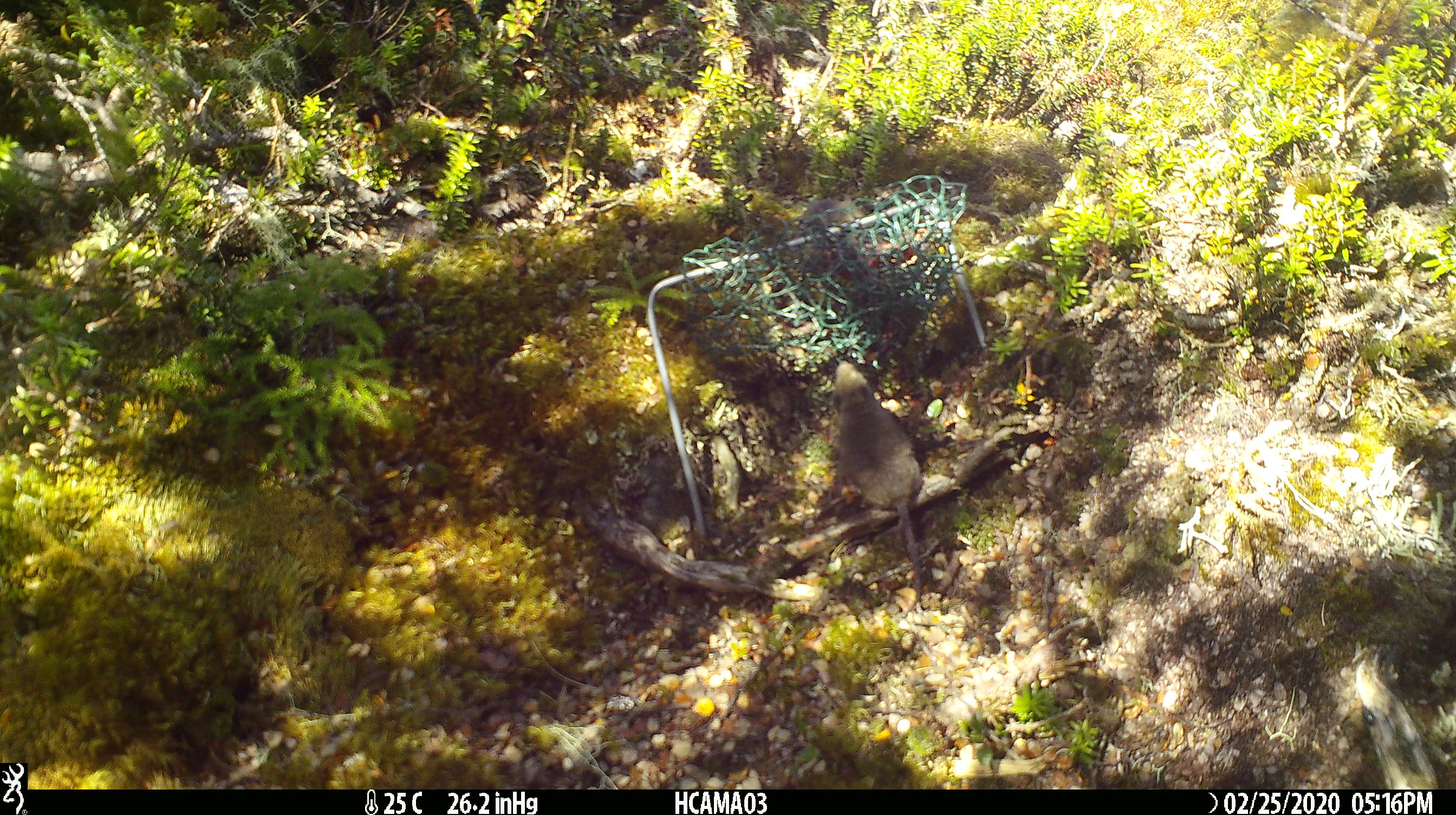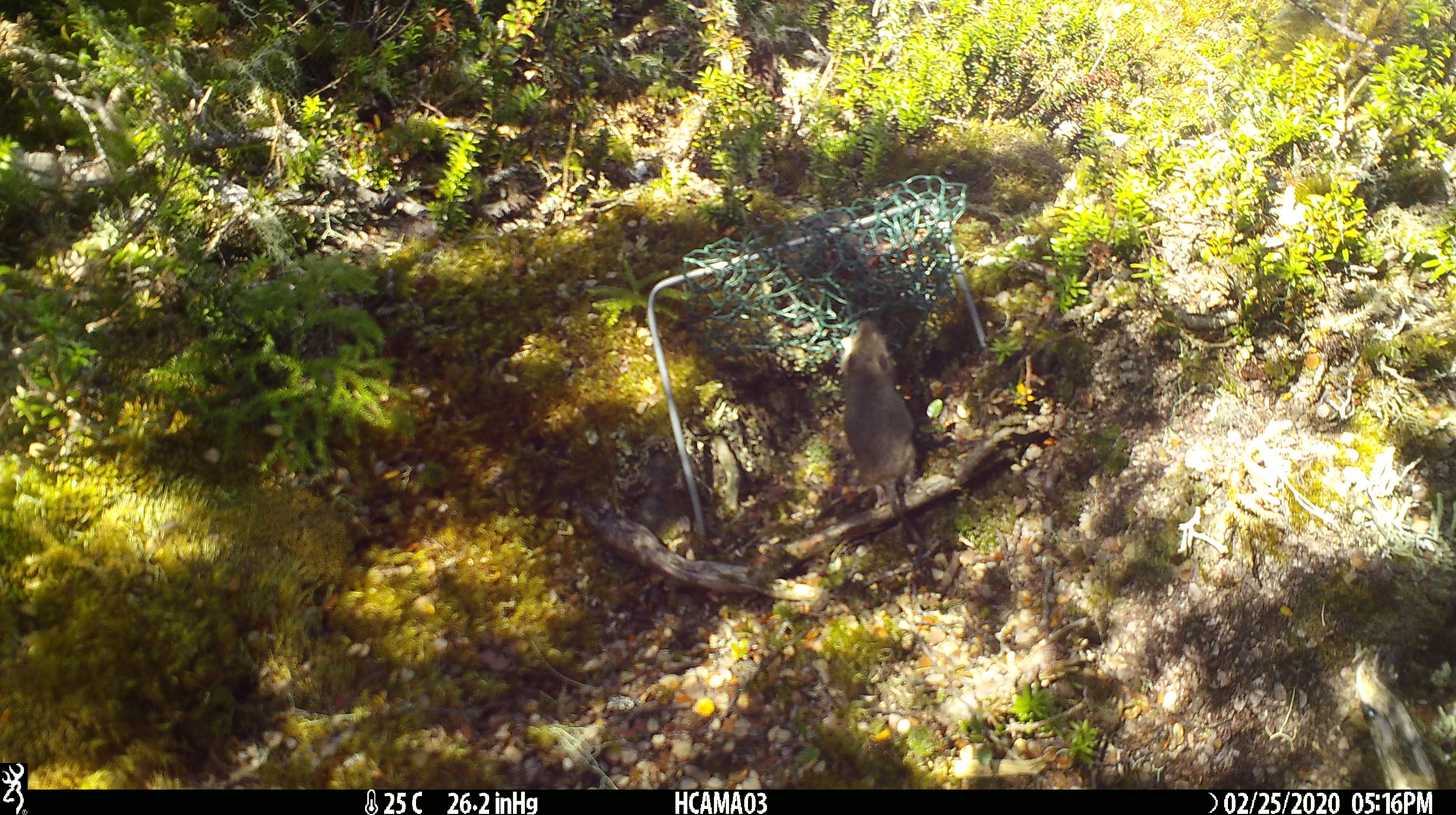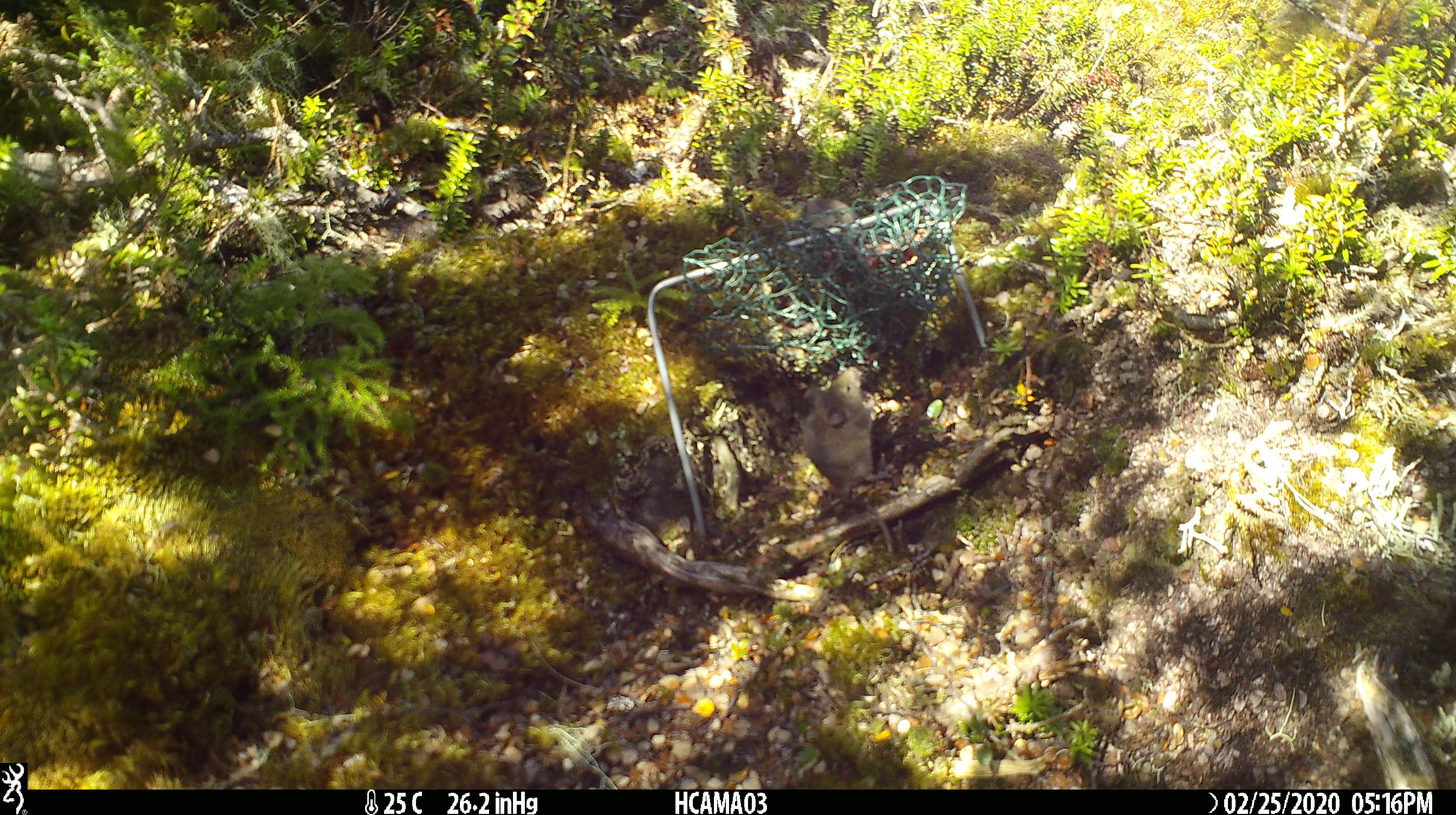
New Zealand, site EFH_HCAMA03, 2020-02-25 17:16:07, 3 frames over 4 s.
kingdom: Animalia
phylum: Chordata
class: Mammalia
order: Rodentia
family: Muridae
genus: Mus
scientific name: Mus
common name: mouse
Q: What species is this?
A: Mouse (Mus).